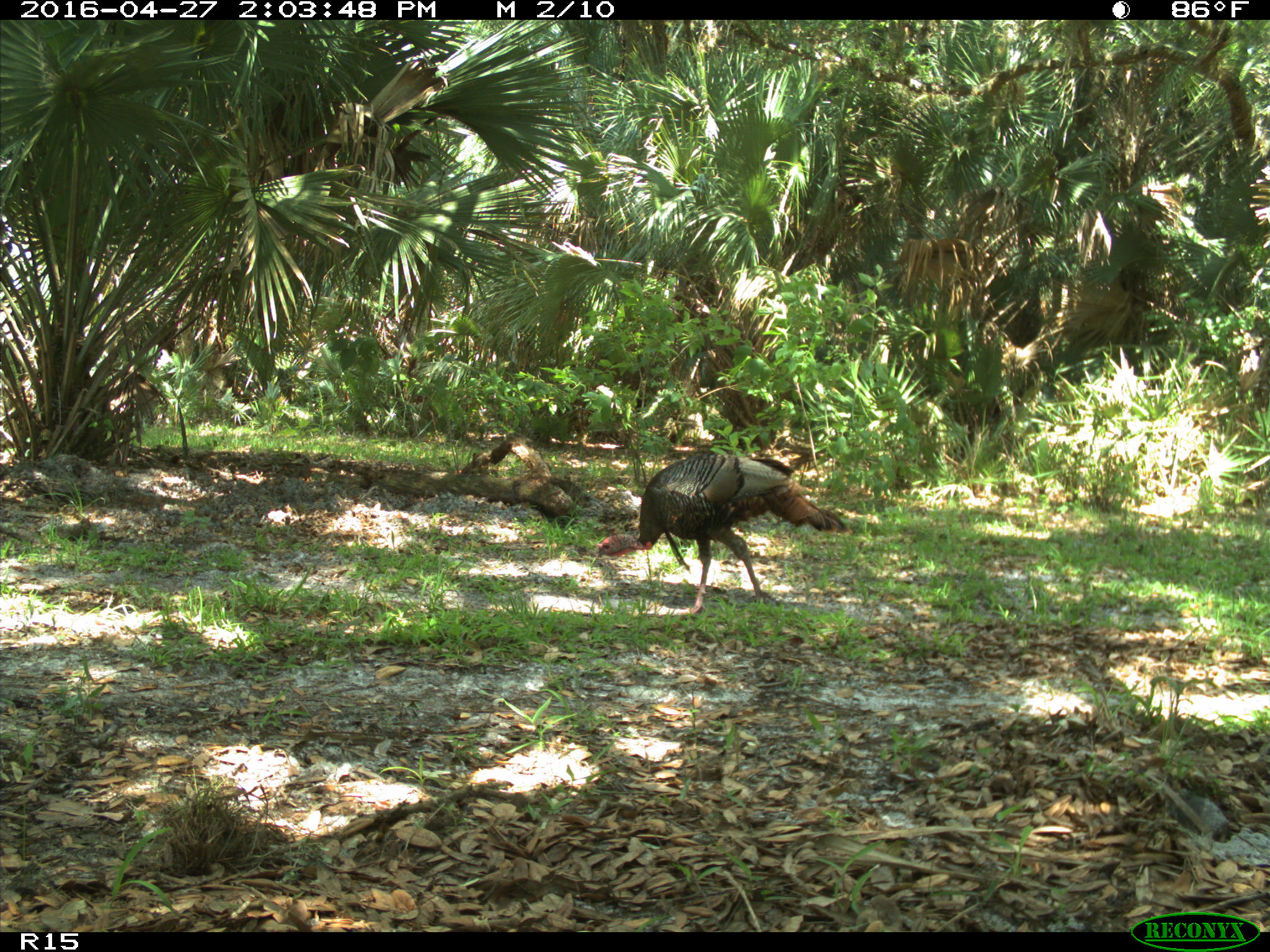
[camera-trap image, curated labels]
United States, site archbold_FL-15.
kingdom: Animalia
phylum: Chordata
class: Aves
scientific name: Aves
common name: birds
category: unidentified bird